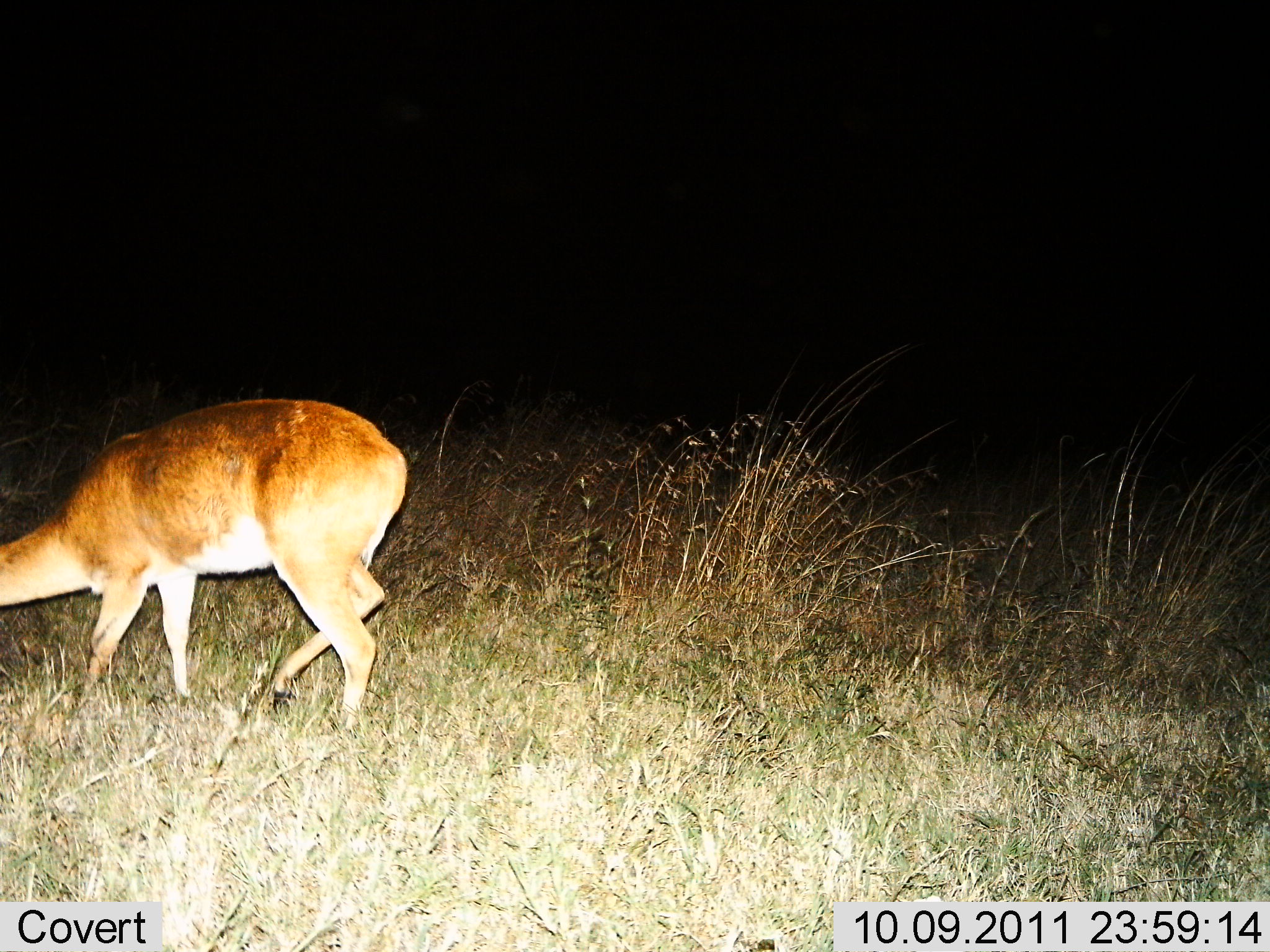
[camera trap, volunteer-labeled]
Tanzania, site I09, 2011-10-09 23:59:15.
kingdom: Animalia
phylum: Chordata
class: Mammalia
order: Artiodactyla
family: Bovidae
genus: Redunca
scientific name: Redunca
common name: reedbuck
Reedbuck (Redunca), count 1. Behavior (volunteer vote fractions): standing 27%, resting 0%, moving 27%, interacting 0%. Young present (vote fraction): 0%. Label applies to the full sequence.